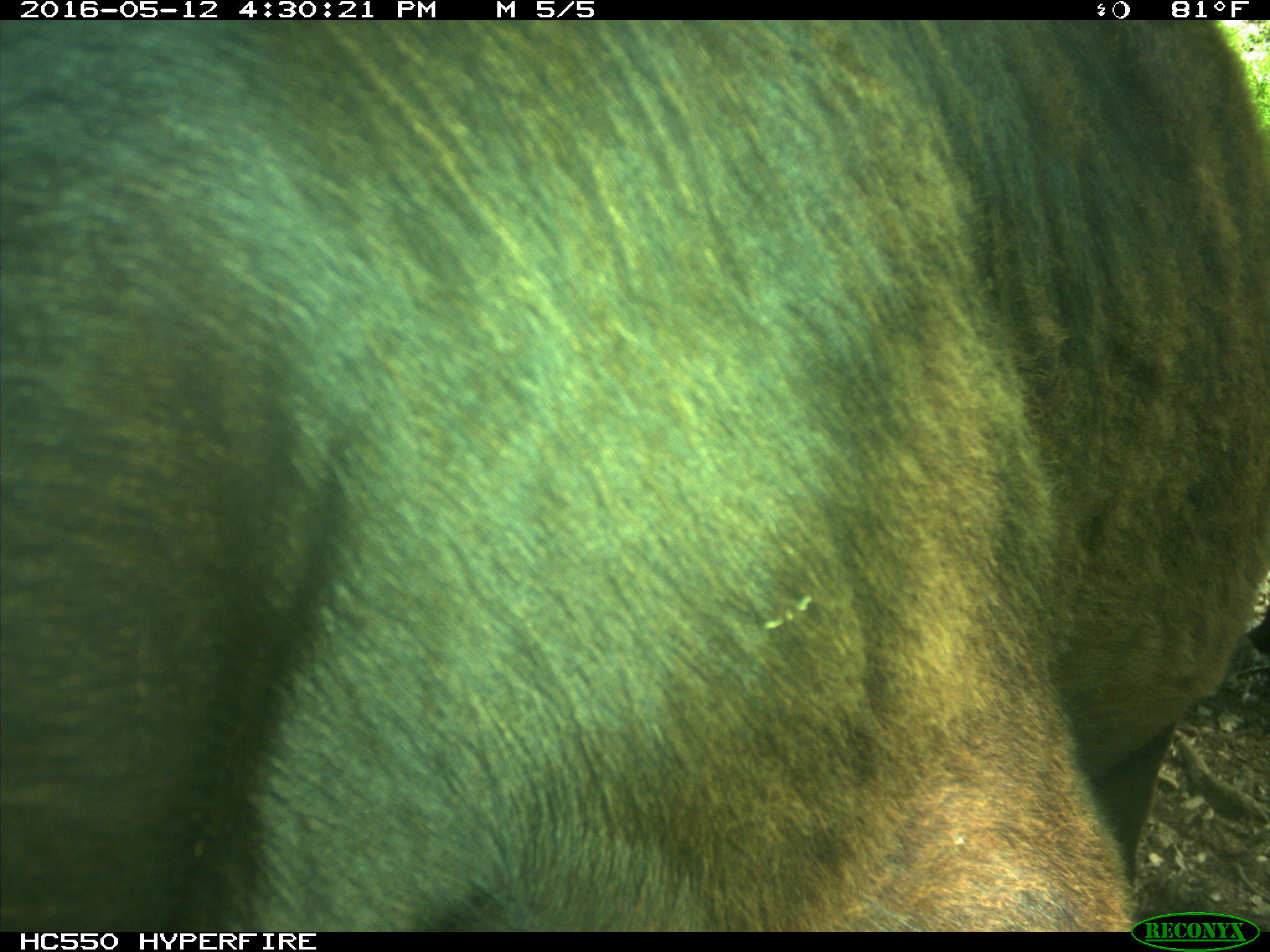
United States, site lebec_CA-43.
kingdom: Animalia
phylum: Chordata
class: Mammalia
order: Artiodactyla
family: Bovidae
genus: Bos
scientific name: Bos taurus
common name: domestic cow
Bos taurus (domestic cow).